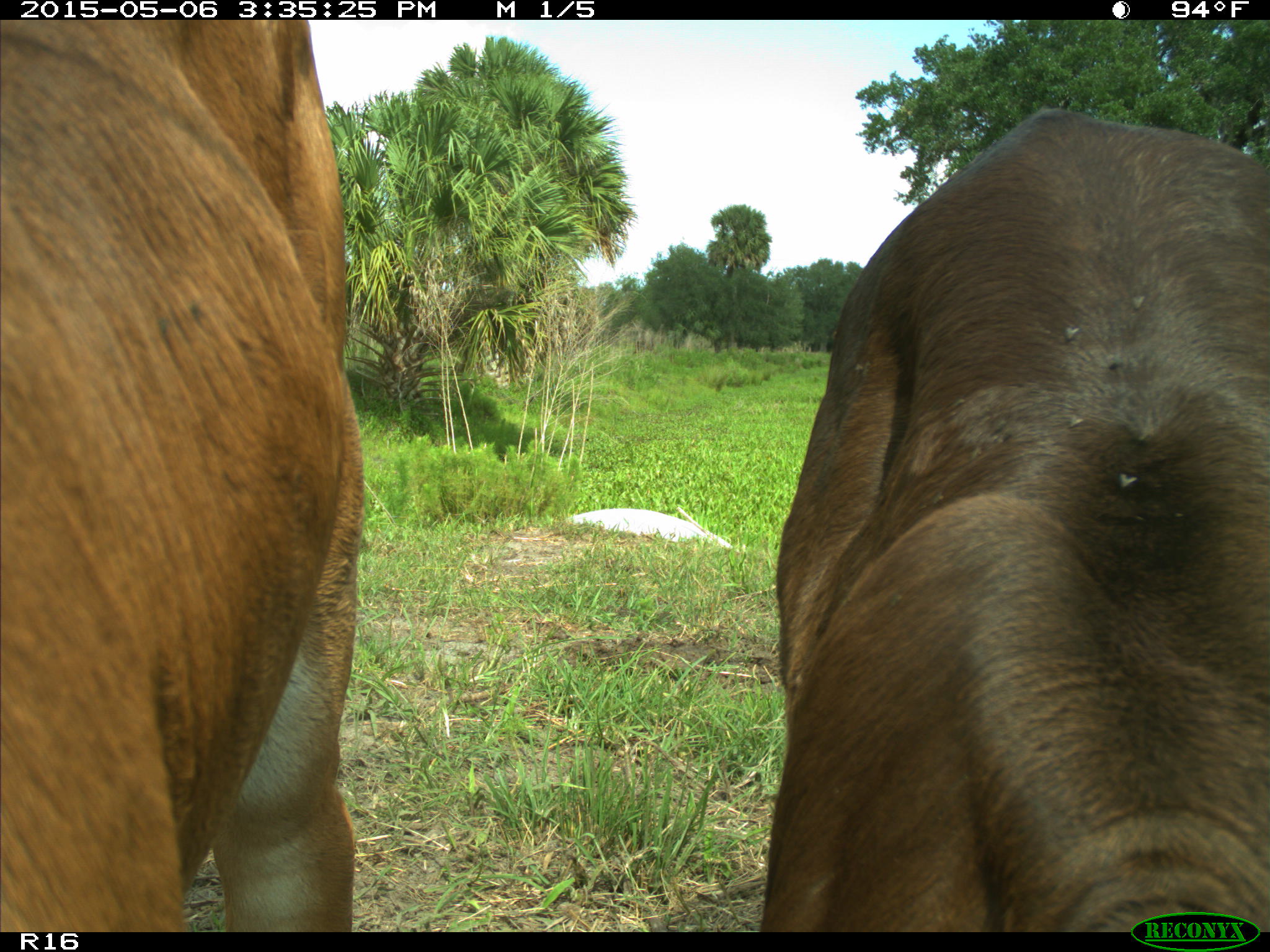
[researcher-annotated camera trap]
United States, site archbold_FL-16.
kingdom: Animalia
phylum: Chordata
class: Mammalia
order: Artiodactyla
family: Bovidae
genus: Bos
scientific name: Bos taurus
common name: domestic cow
Bos taurus (domestic cow).